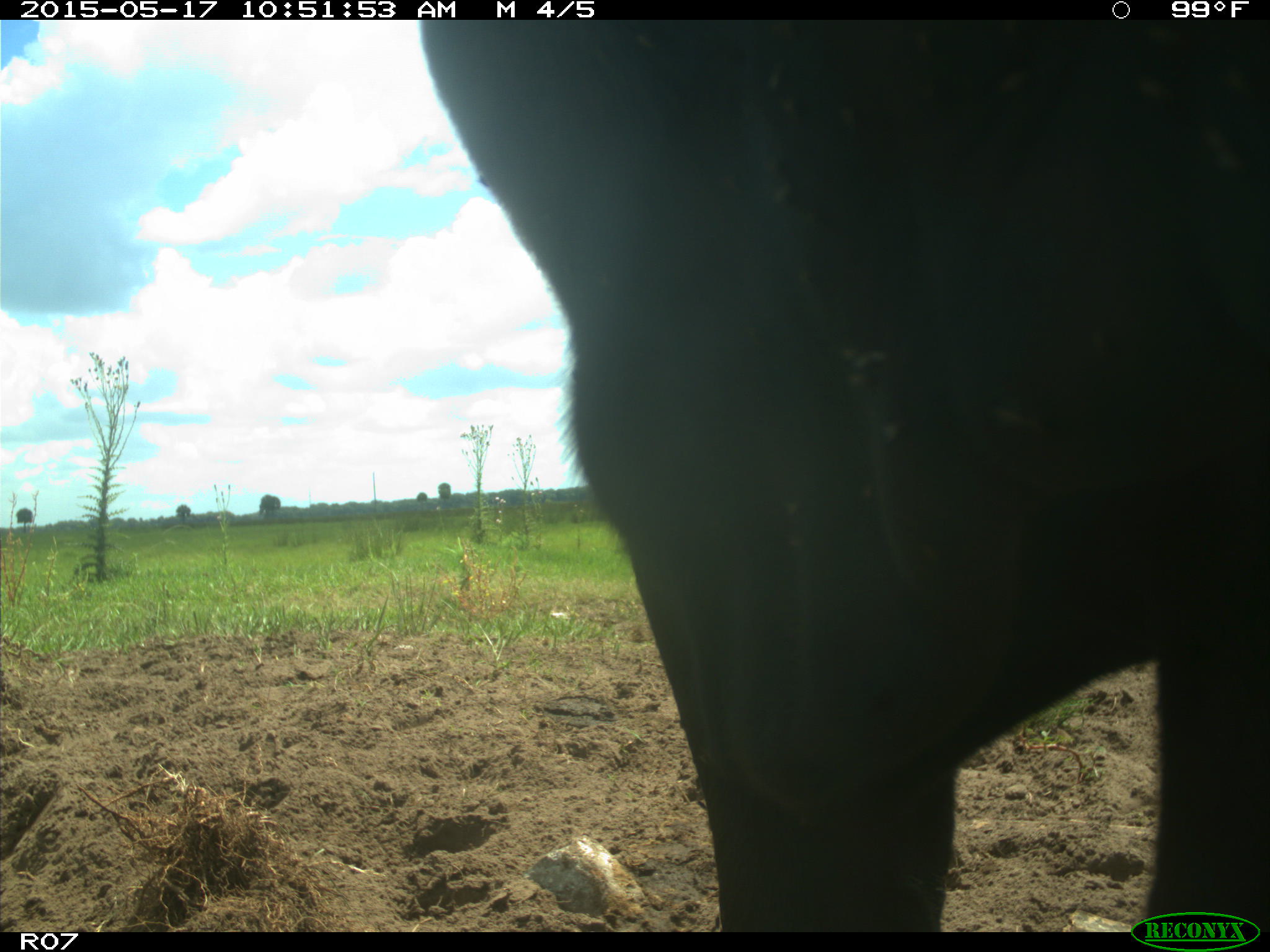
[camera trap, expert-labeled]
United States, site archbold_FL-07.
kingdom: Animalia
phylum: Chordata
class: Mammalia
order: Artiodactyla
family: Bovidae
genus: Bos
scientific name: Bos taurus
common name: domestic cow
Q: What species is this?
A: Bos taurus (domestic cow).